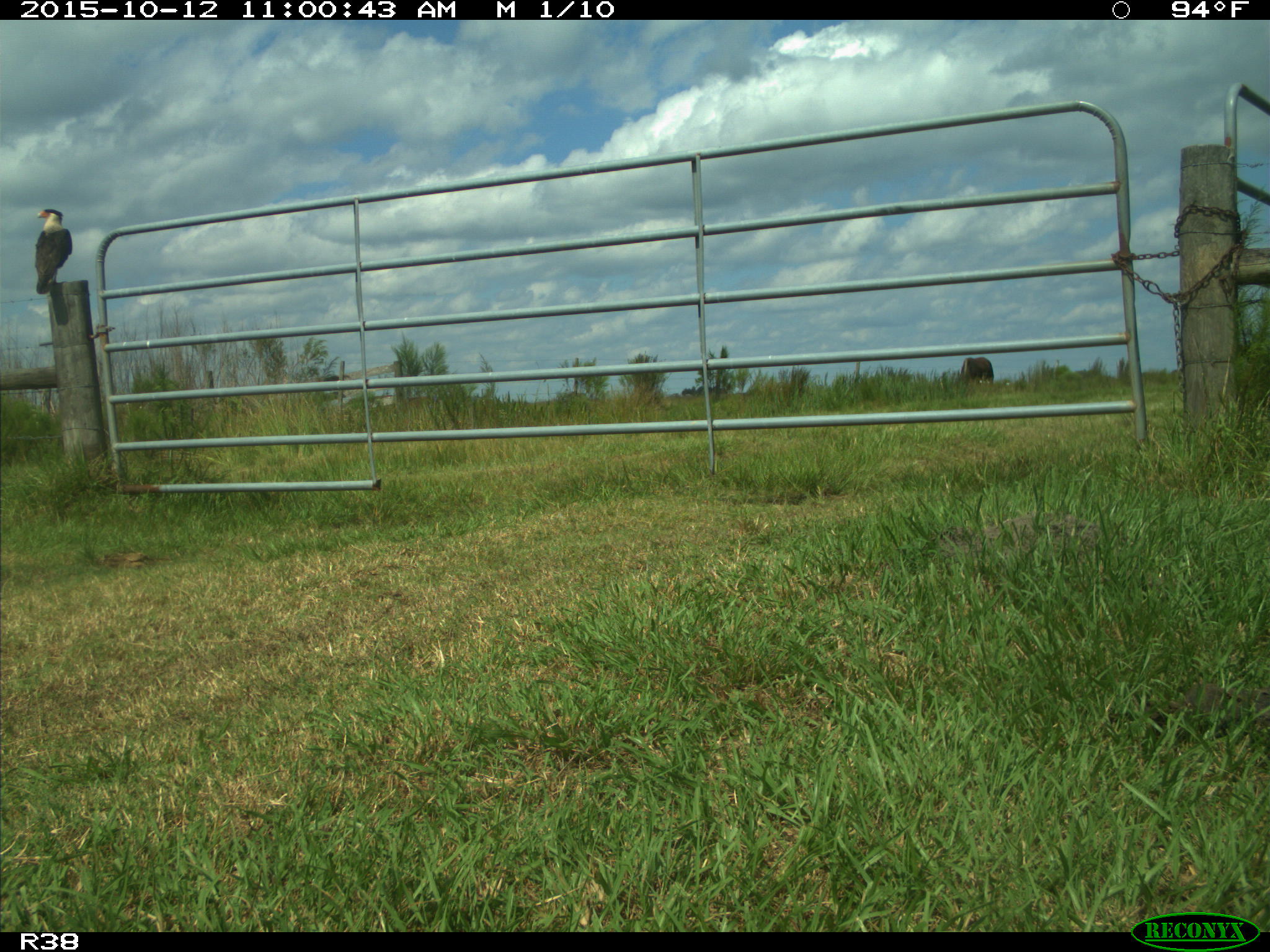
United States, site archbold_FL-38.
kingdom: Animalia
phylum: Chordata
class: Aves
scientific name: Aves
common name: birds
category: unidentified bird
Unidentified bird (birds) (Aves).